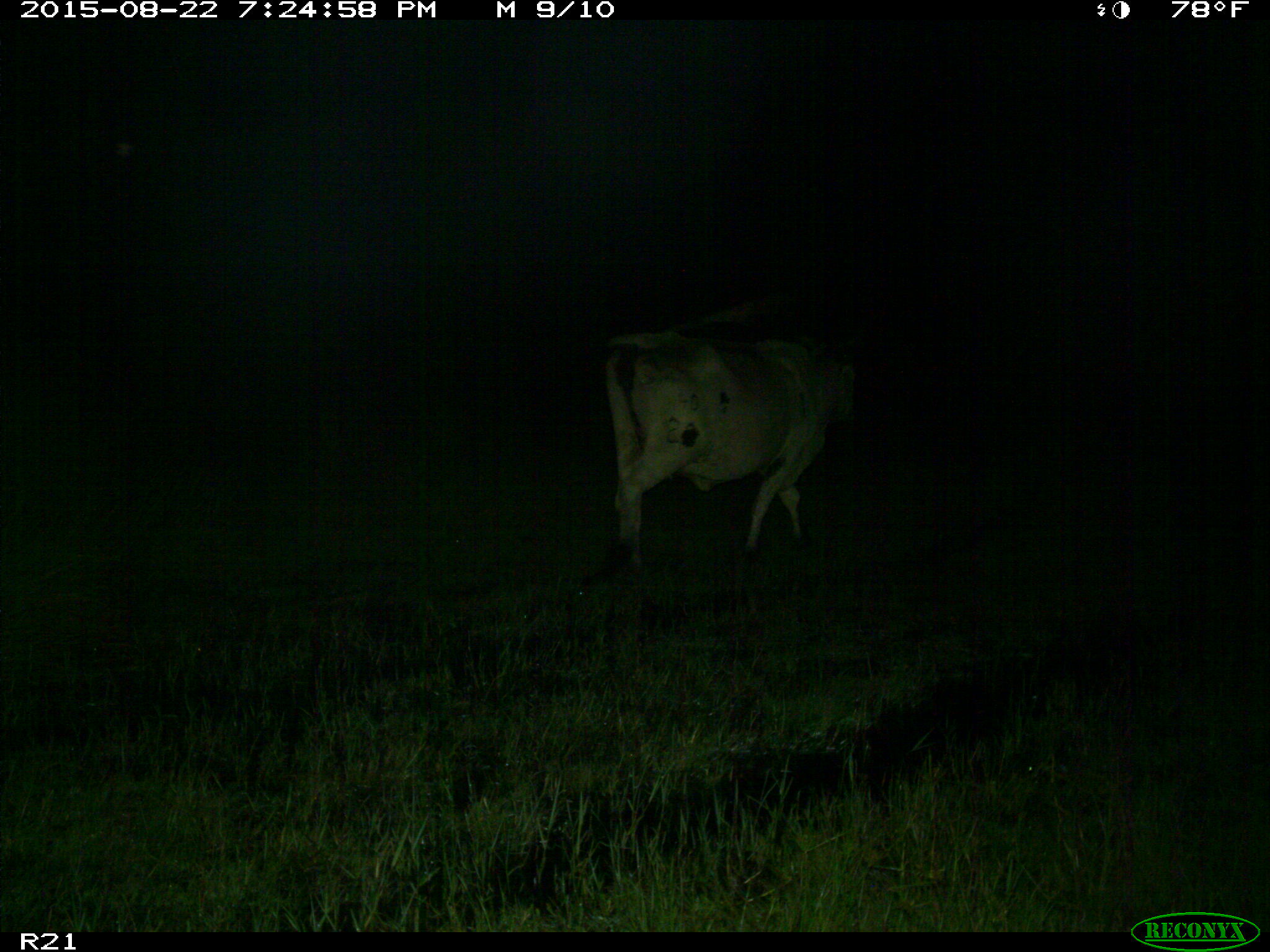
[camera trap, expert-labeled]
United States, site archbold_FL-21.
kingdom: Animalia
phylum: Chordata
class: Mammalia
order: Artiodactyla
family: Bovidae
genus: Bos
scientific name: Bos taurus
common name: domestic cow